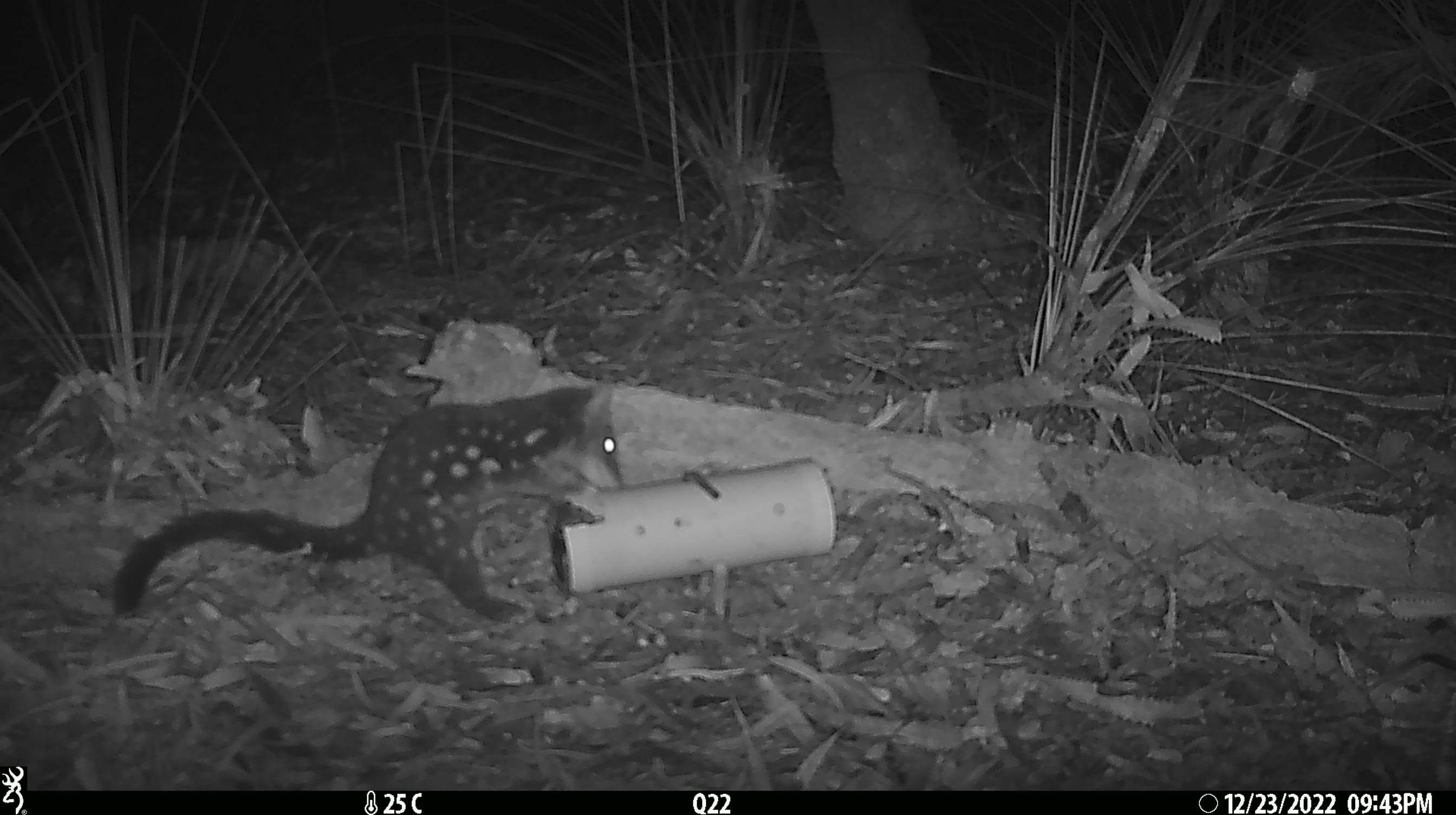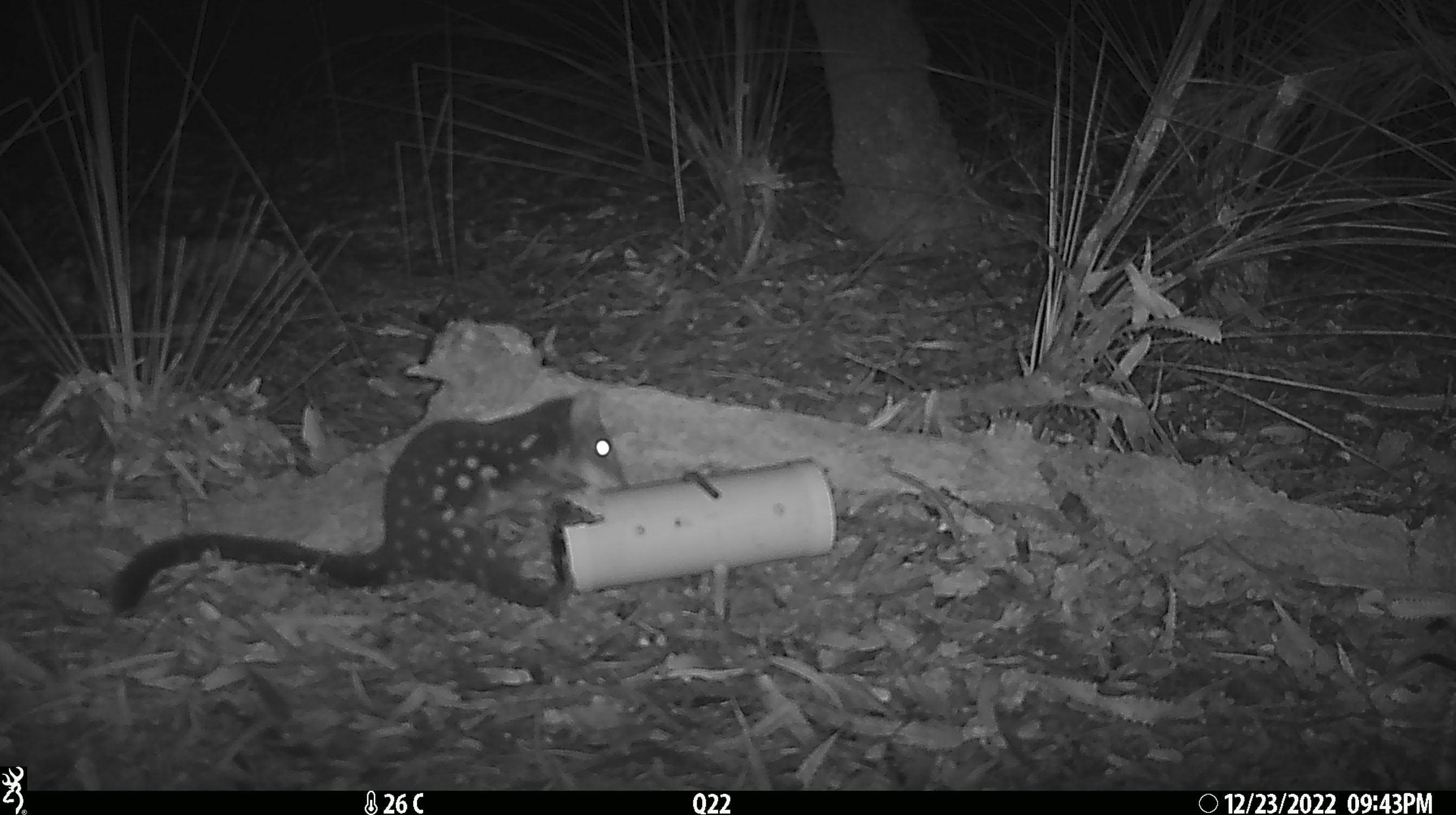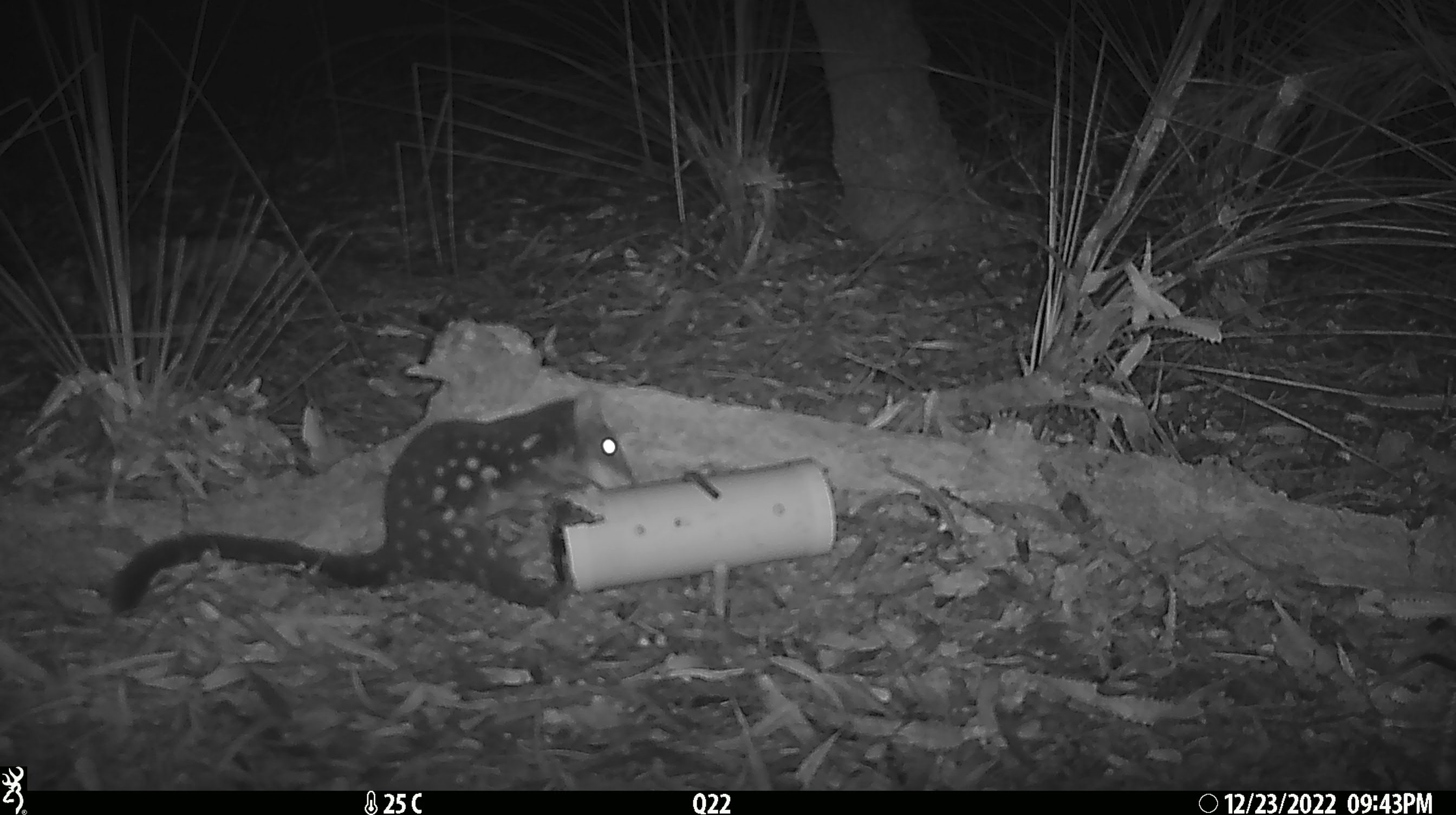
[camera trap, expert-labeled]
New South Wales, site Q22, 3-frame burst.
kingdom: Animalia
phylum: Chordata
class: Mammalia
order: Dasyuromorphia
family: Dasyuridae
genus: Dasyurus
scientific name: Dasyurus maculatus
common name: spotted-tailed quoll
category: quoll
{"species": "quoll (spotted-tailed quoll) (Dasyurus maculatus)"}